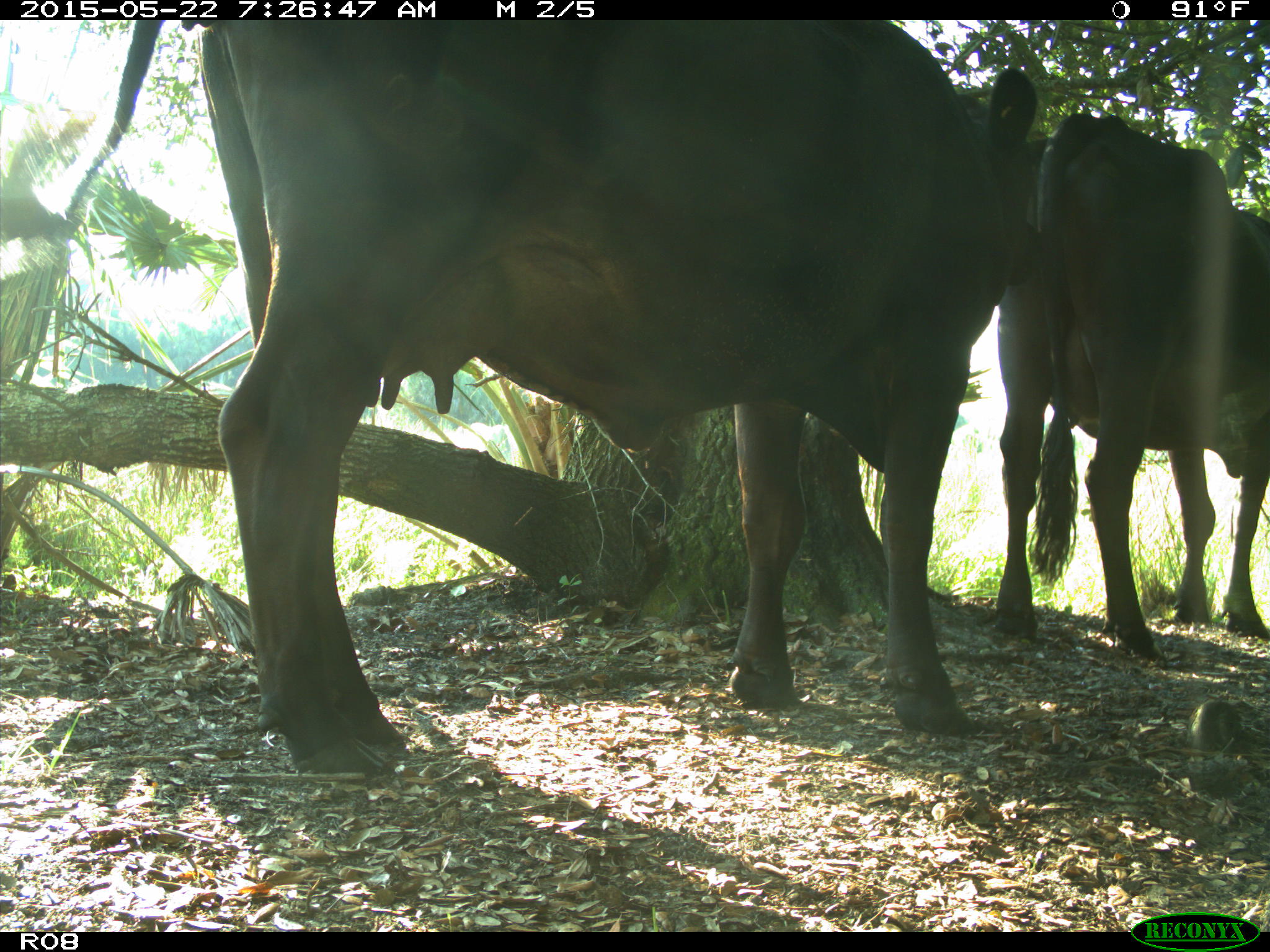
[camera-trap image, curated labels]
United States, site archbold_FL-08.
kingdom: Animalia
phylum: Chordata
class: Mammalia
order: Artiodactyla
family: Bovidae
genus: Bos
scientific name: Bos taurus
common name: domestic cow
Bos taurus (domestic cow).